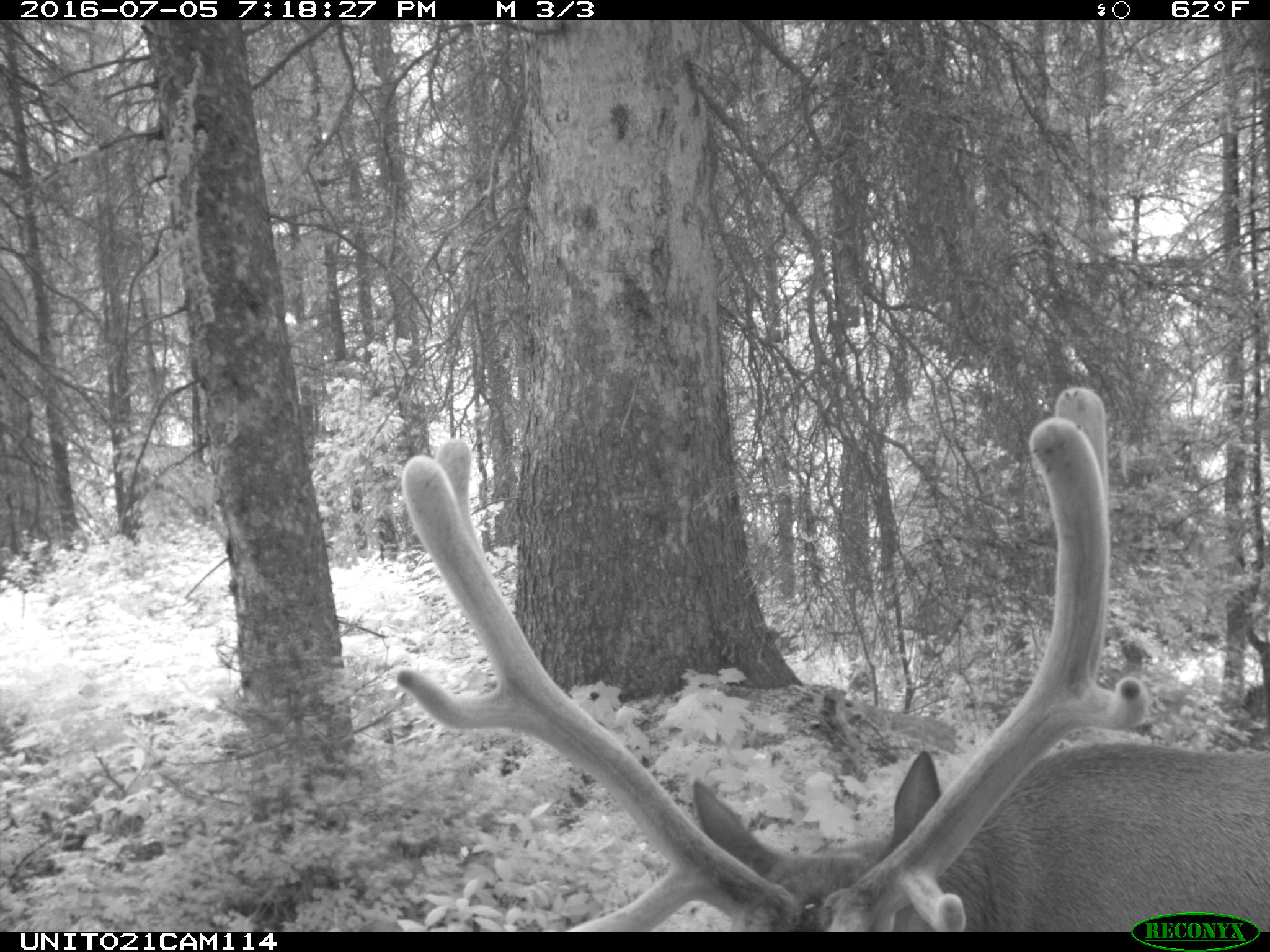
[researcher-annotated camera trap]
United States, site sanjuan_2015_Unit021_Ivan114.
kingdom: Animalia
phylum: Chordata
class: Mammalia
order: Artiodactyla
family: Cervidae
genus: Cervus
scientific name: Cervus elaphus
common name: red deer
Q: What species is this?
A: Cervus elaphus (red deer).